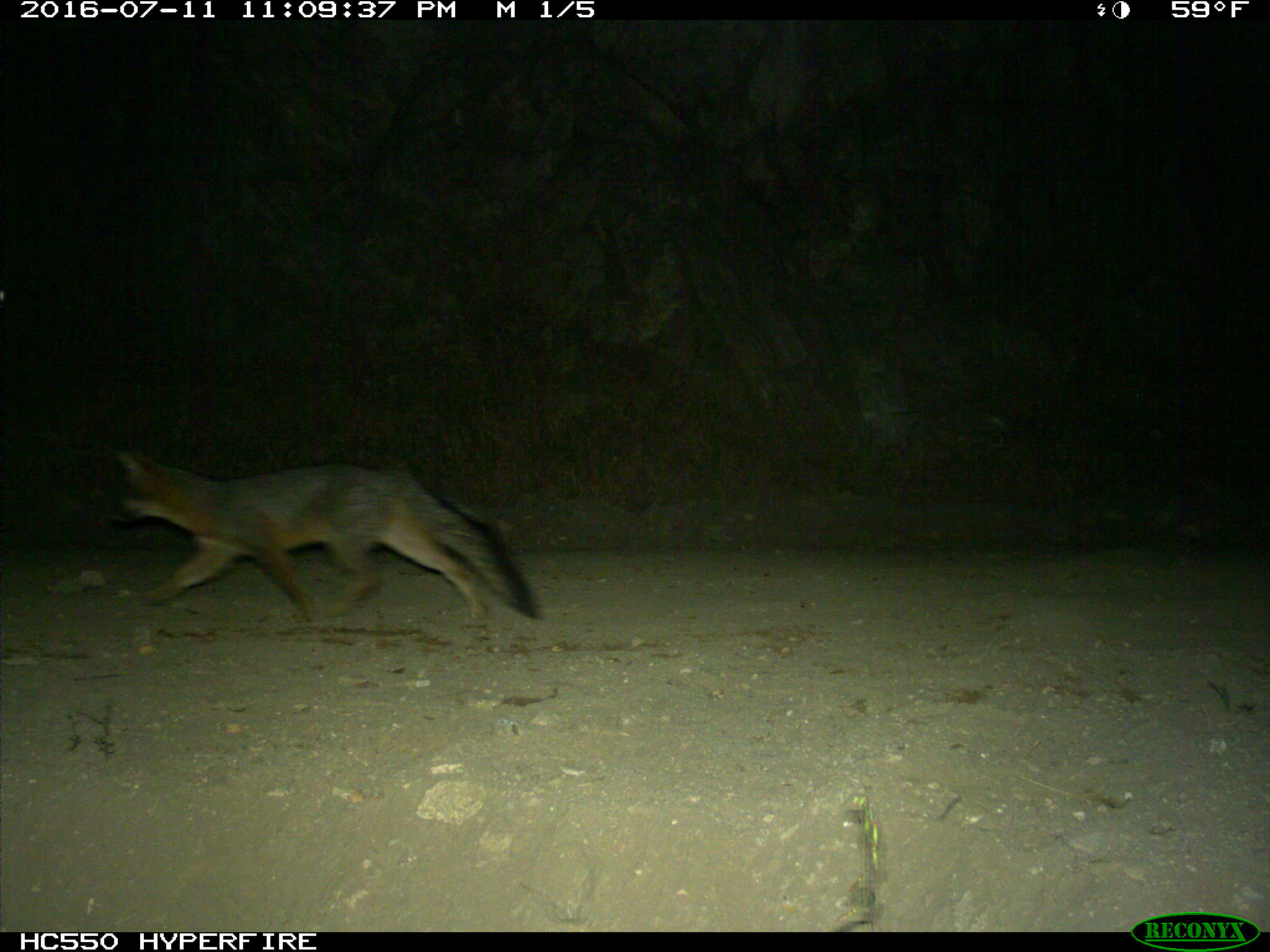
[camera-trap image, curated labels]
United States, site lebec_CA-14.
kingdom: Animalia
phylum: Chordata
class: Mammalia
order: Carnivora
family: Canidae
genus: Urocyon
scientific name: Urocyon cinereoargenteus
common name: gray fox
Urocyon cinereoargenteus (gray fox).